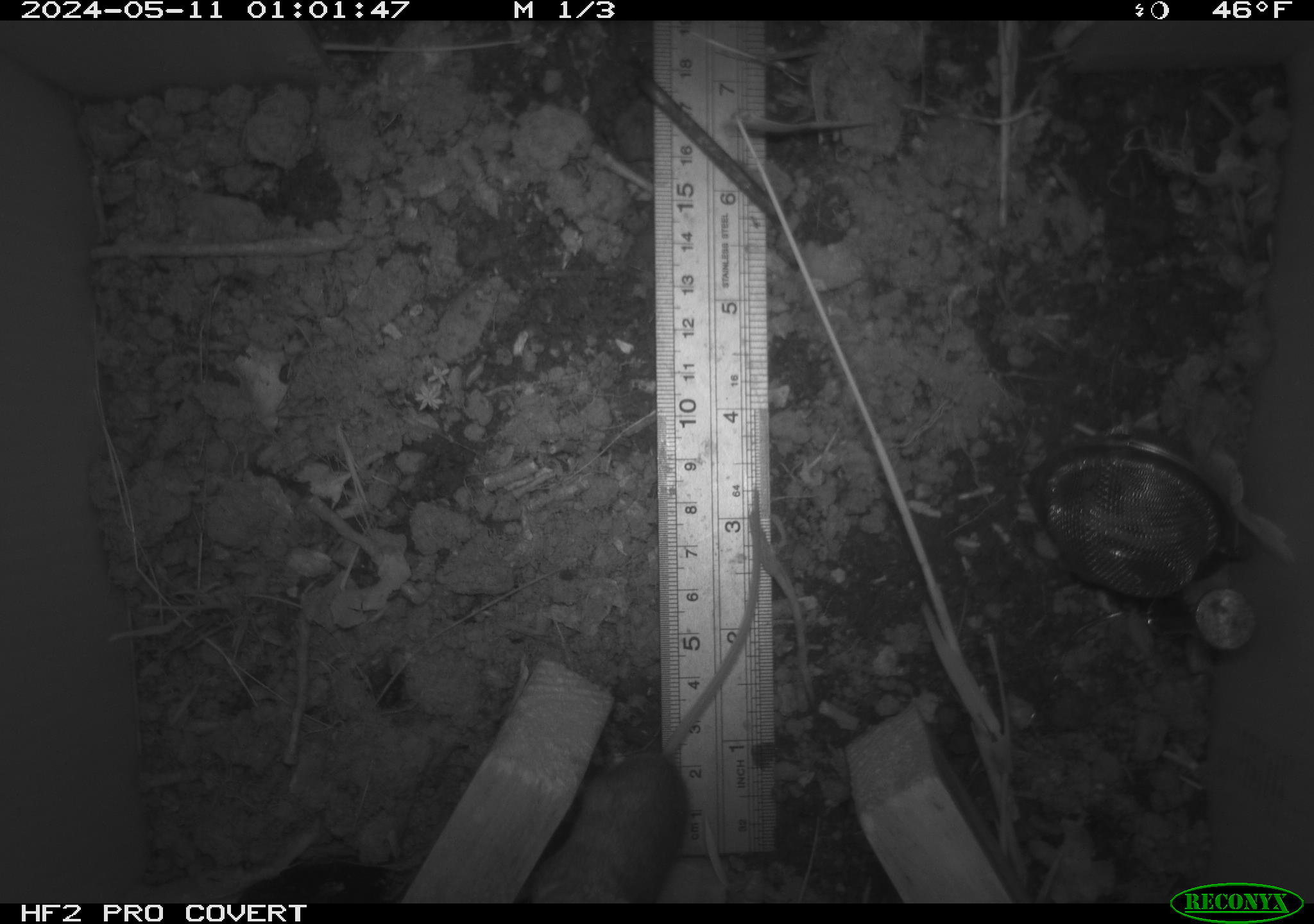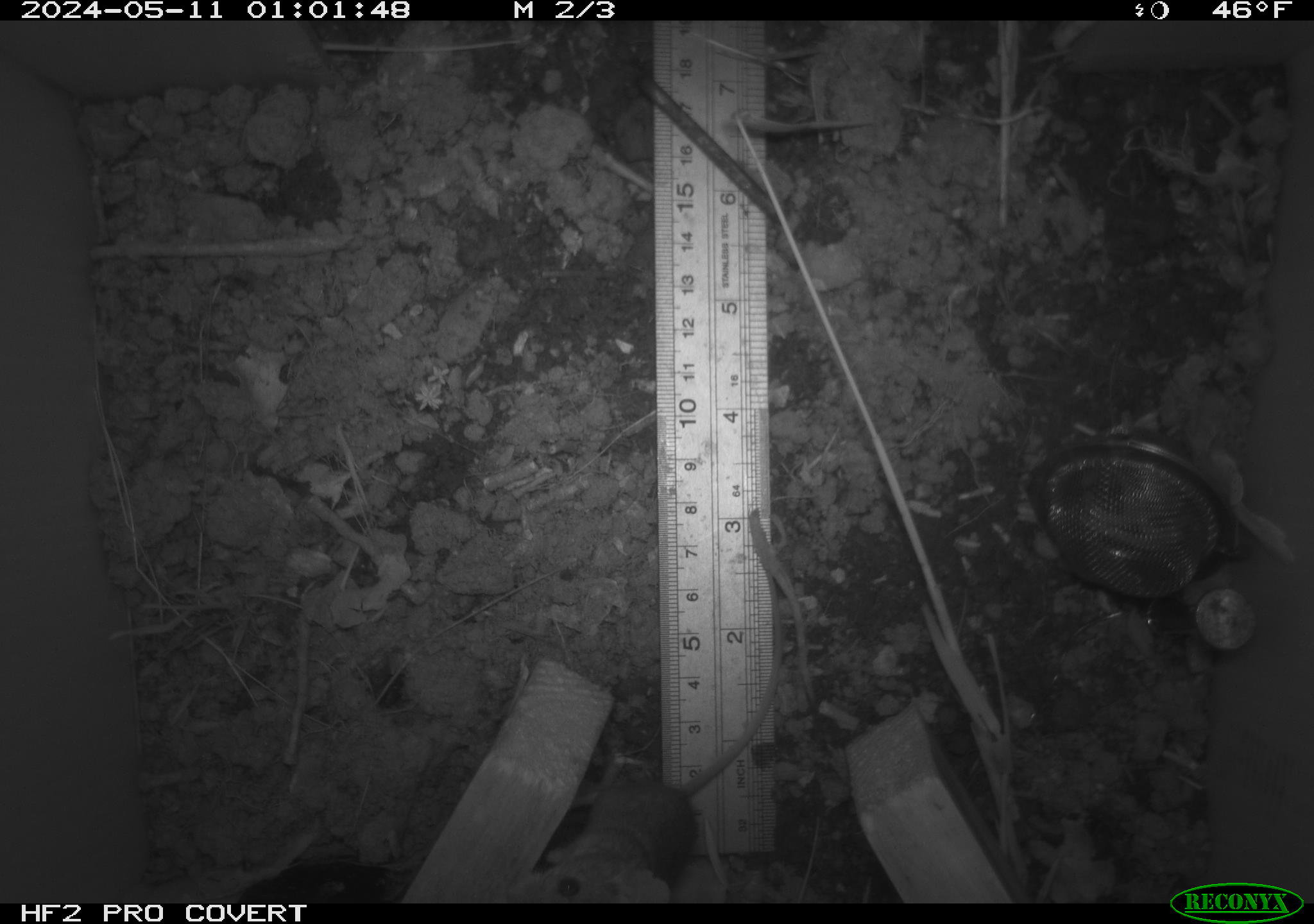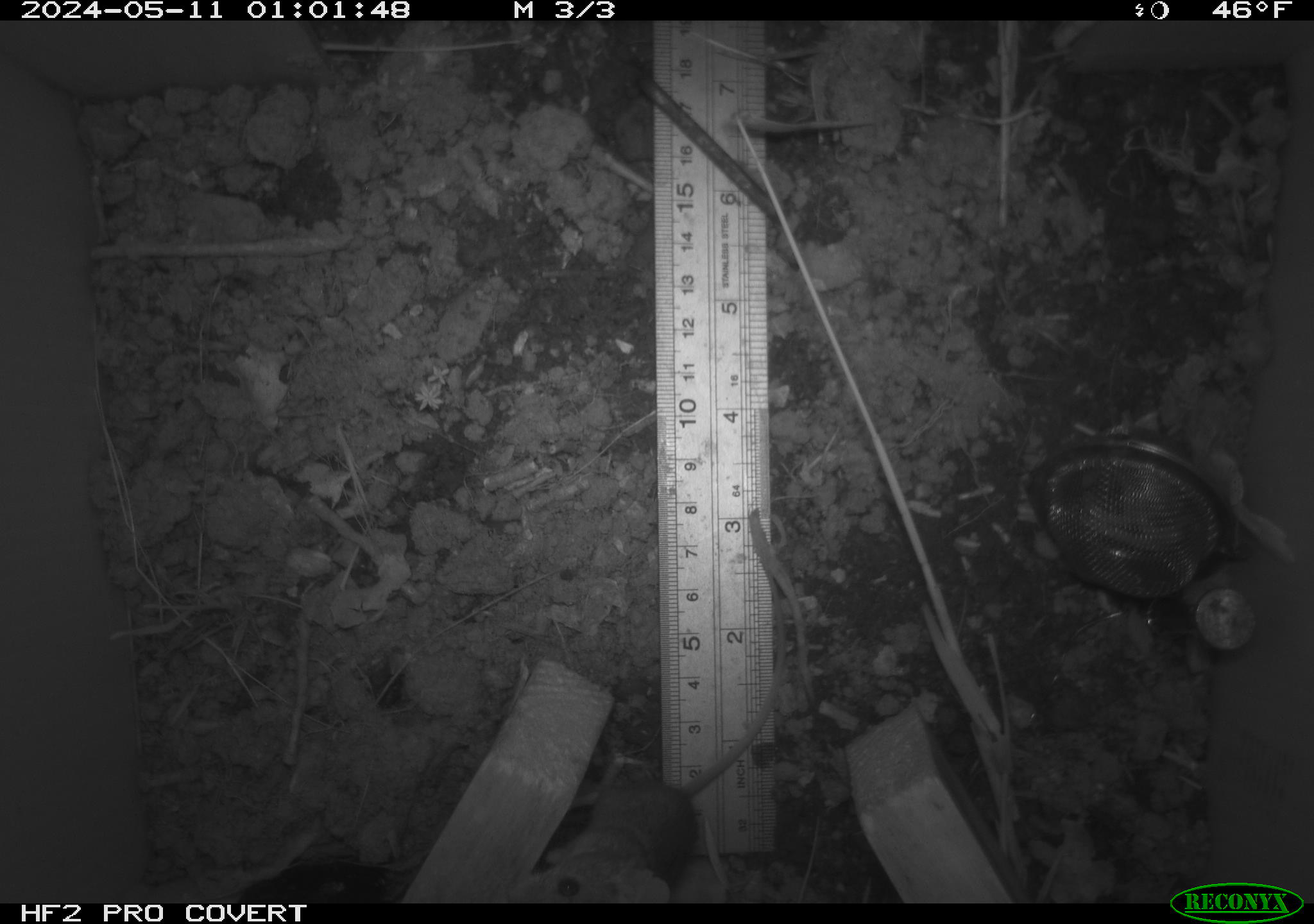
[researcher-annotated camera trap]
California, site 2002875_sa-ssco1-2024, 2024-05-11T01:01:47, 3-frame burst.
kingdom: Animalia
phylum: Chordata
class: Mammalia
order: Rodentia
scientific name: Rodentia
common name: mouse species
Mouse species (Rodentia).